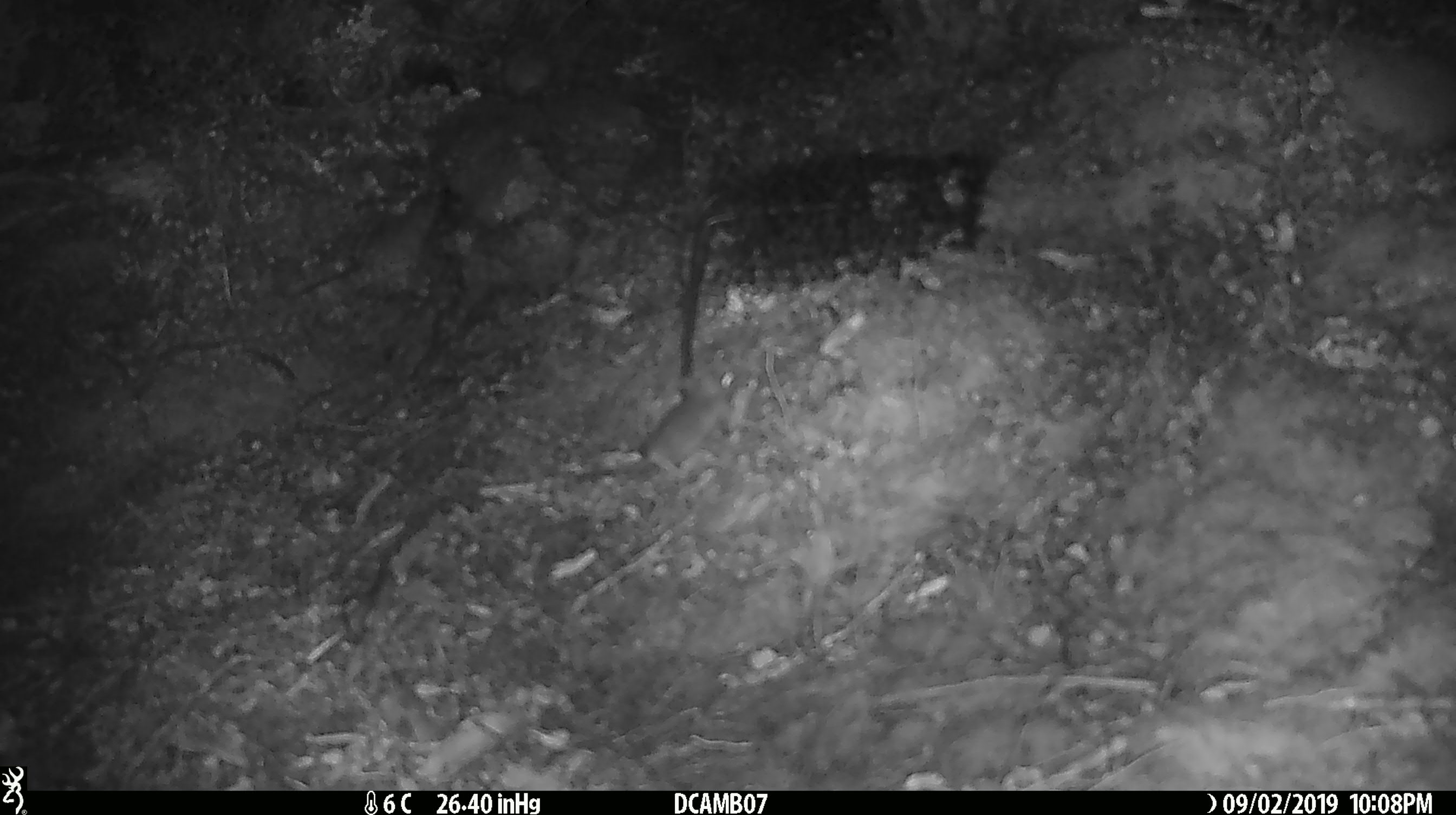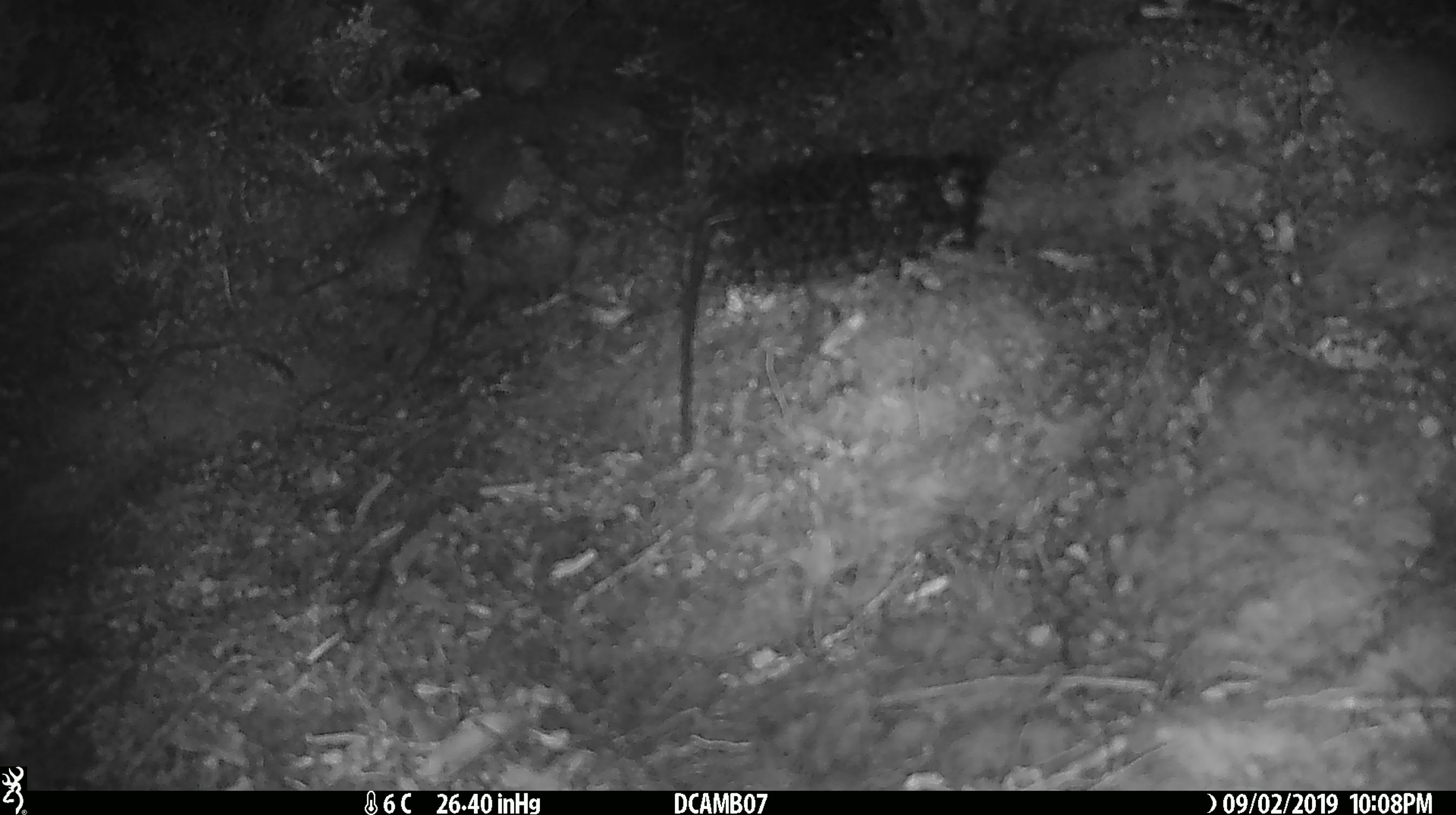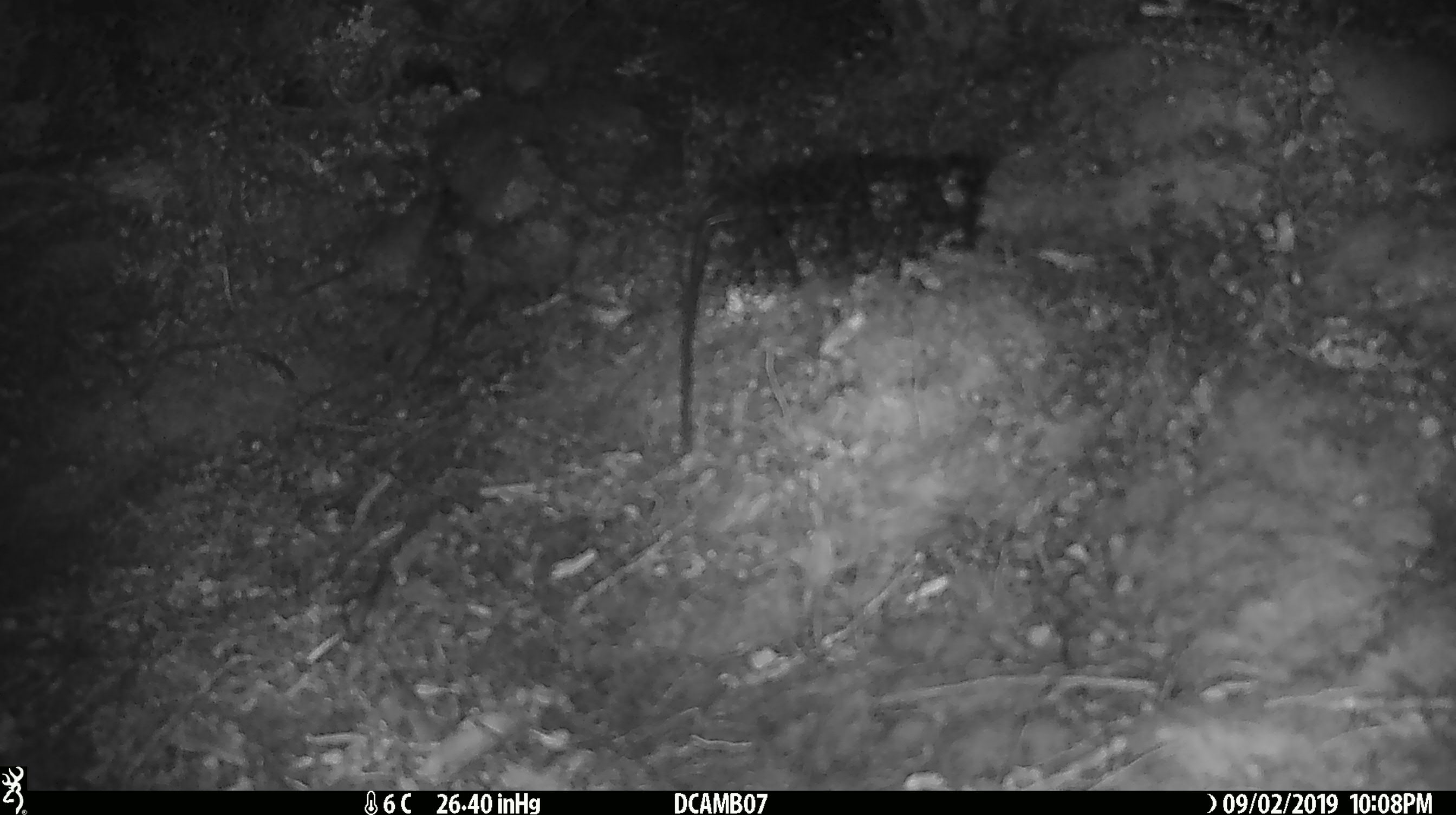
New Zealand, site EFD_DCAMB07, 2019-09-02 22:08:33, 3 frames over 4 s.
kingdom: Animalia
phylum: Chordata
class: Mammalia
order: Rodentia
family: Muridae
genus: Mus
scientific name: Mus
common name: mouse